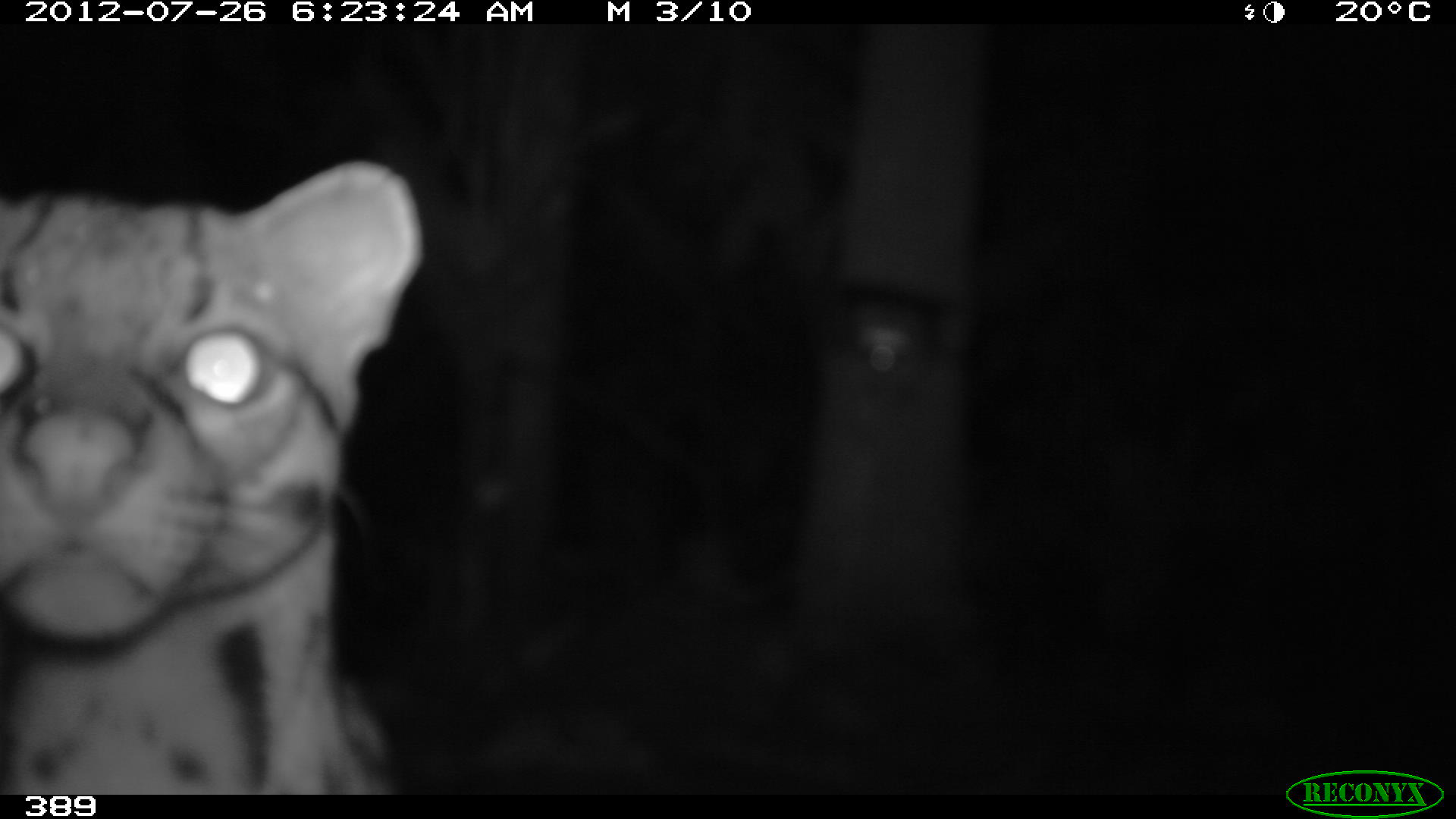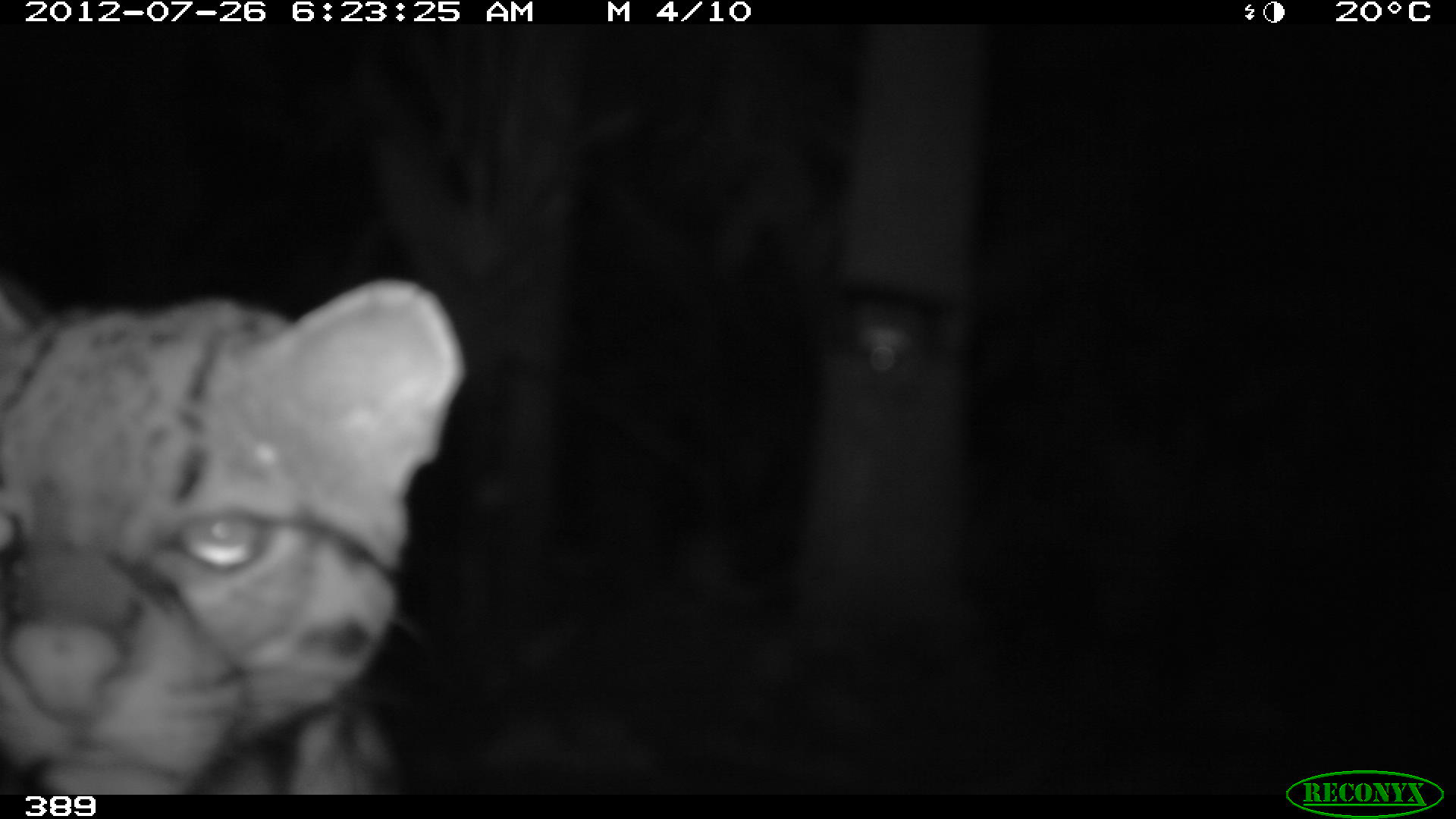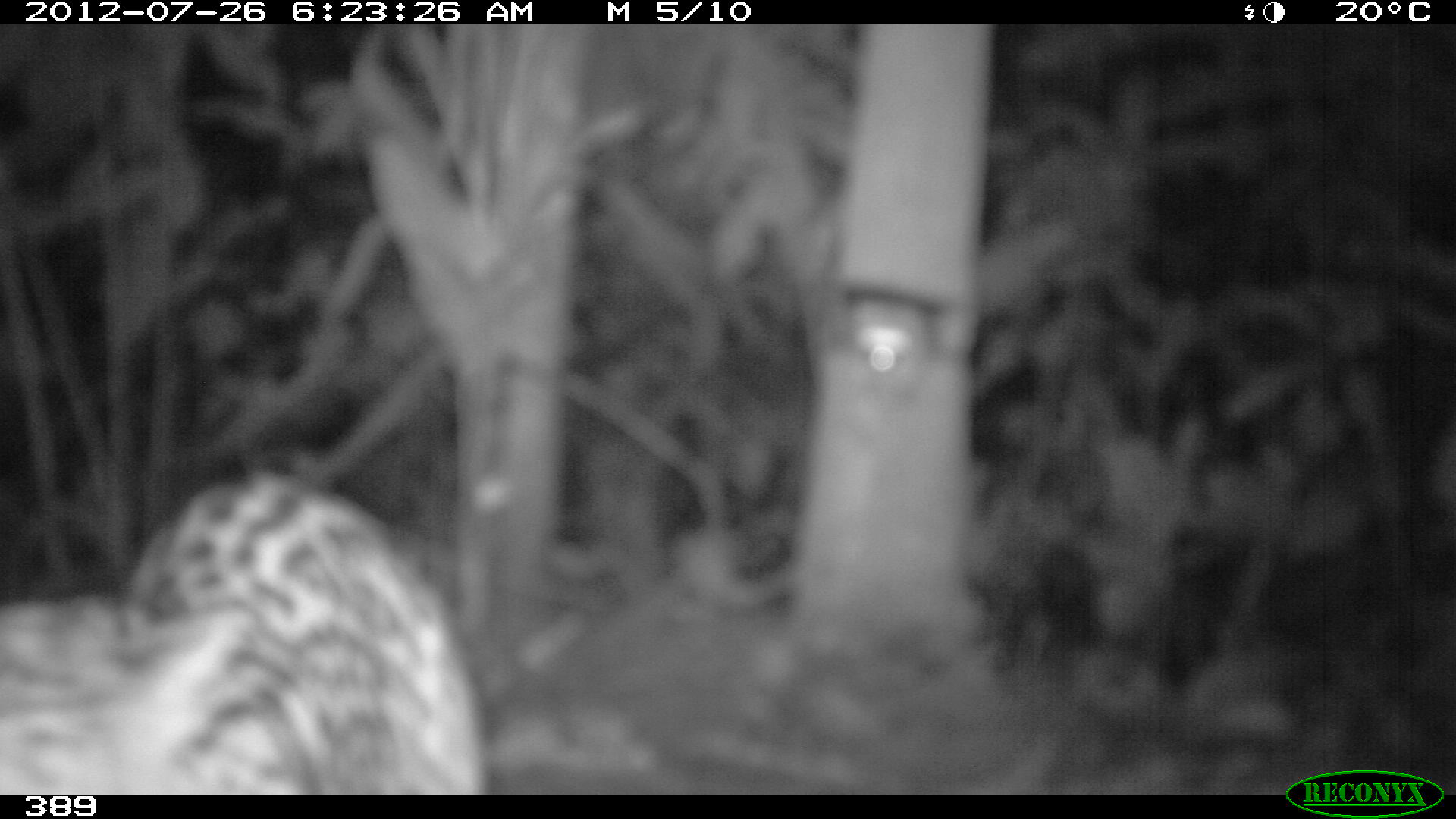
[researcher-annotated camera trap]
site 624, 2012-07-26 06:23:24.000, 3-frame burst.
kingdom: Animalia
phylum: Chordata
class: Mammalia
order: Carnivora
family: Felidae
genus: Leopardus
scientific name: Leopardus pardalis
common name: ocelot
Leopardus pardalis (ocelot).